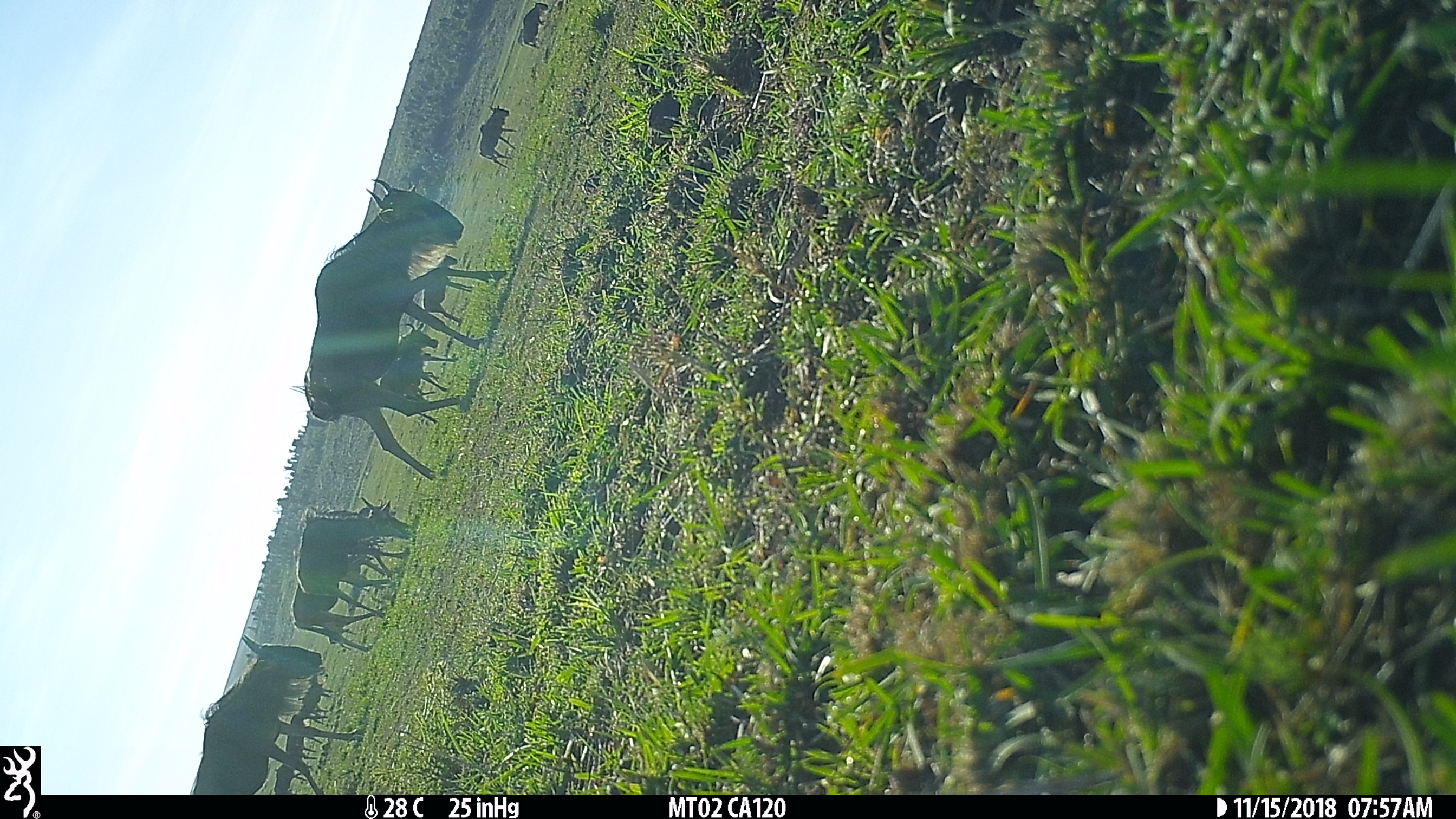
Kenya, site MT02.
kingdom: Animalia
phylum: Chordata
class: Mammalia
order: Artiodactyla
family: Bovidae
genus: Connochaetes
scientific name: Connochaetes taurinus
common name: blue wildebeest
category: wildebeest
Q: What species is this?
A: Wildebeest (blue wildebeest) (Connochaetes taurinus).